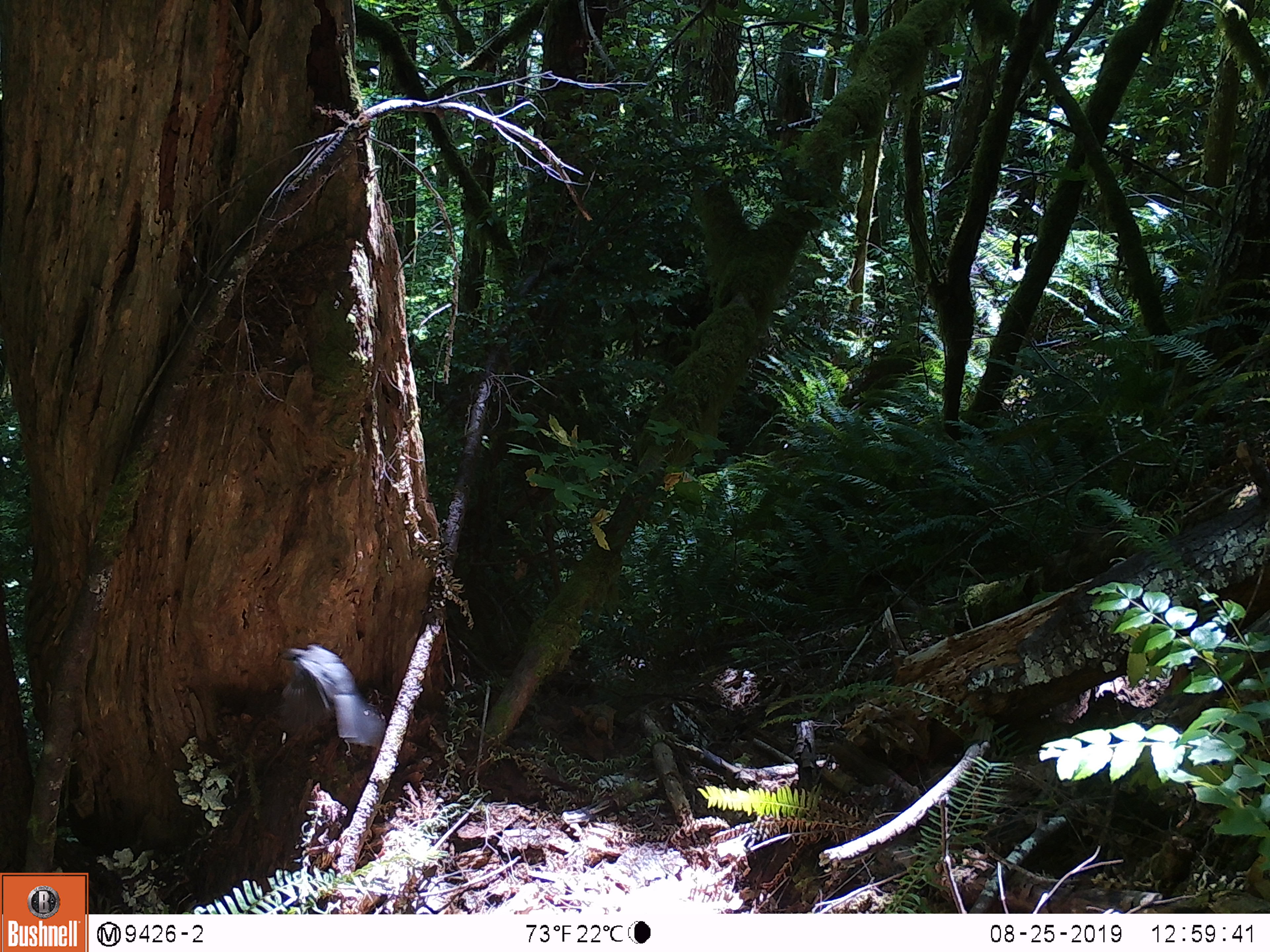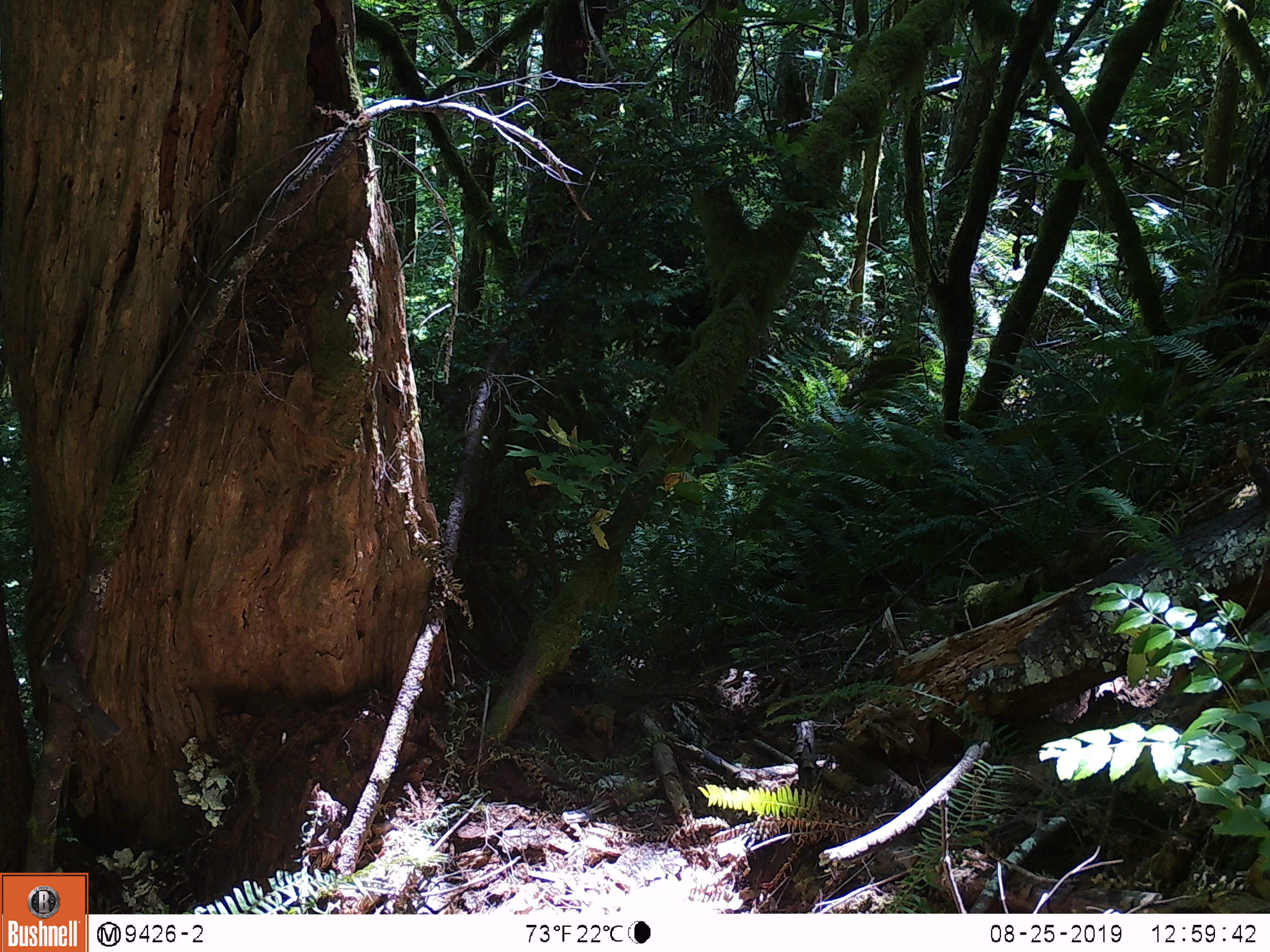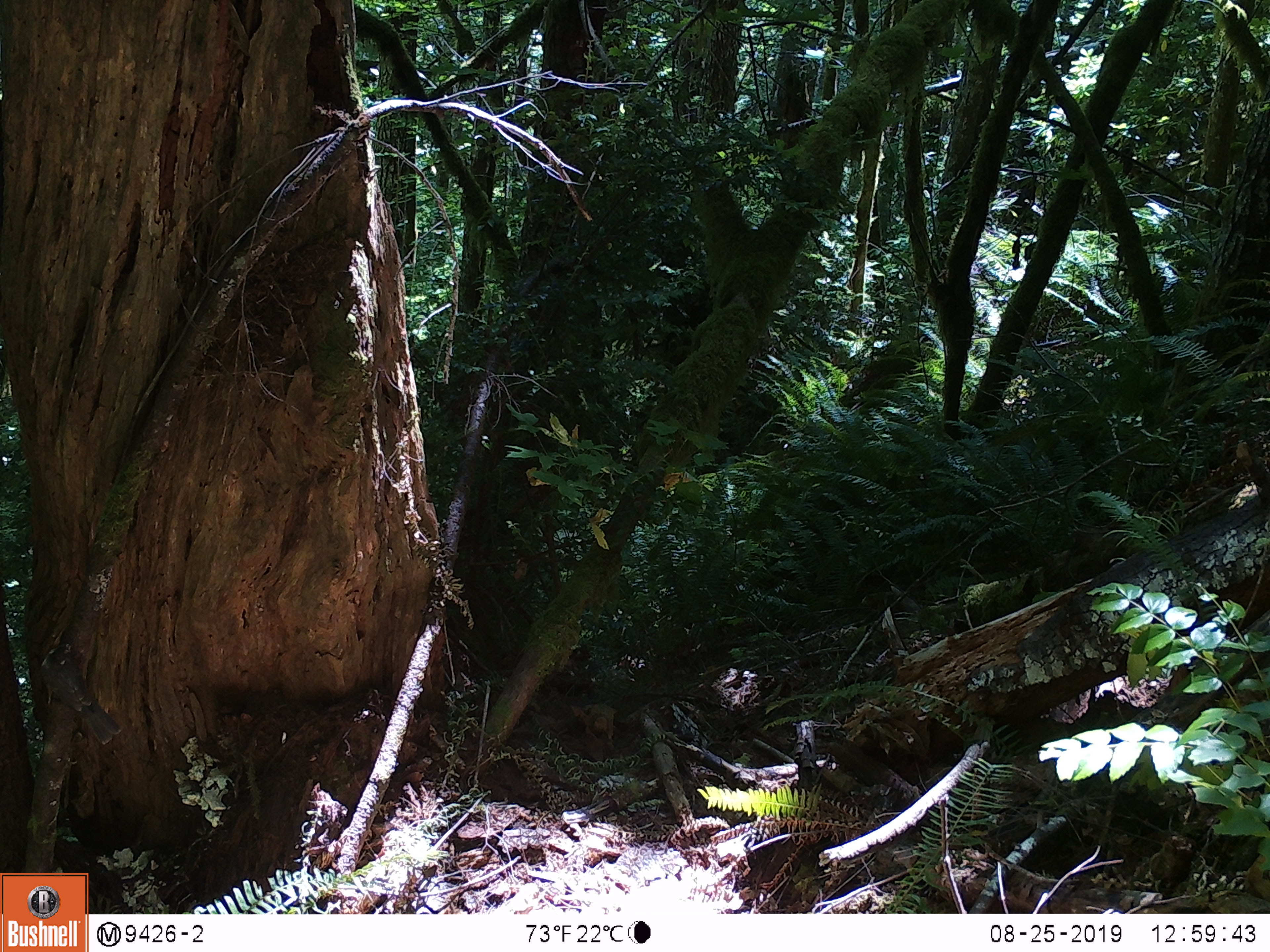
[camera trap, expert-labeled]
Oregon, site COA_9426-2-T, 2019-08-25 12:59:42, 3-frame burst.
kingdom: Animalia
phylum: Chordata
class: Aves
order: Passeriformes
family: Corvidae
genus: Perisoreus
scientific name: Perisoreus canadensis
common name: canada jay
Canada jay (Perisoreus canadensis).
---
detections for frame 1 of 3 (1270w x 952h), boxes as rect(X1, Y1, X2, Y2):
canada jay: rect(254, 628, 410, 765)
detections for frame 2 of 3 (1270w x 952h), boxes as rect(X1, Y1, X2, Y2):
canada jay: rect(22, 635, 136, 757)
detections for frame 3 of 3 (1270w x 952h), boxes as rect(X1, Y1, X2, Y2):
canada jay: rect(22, 630, 140, 755)